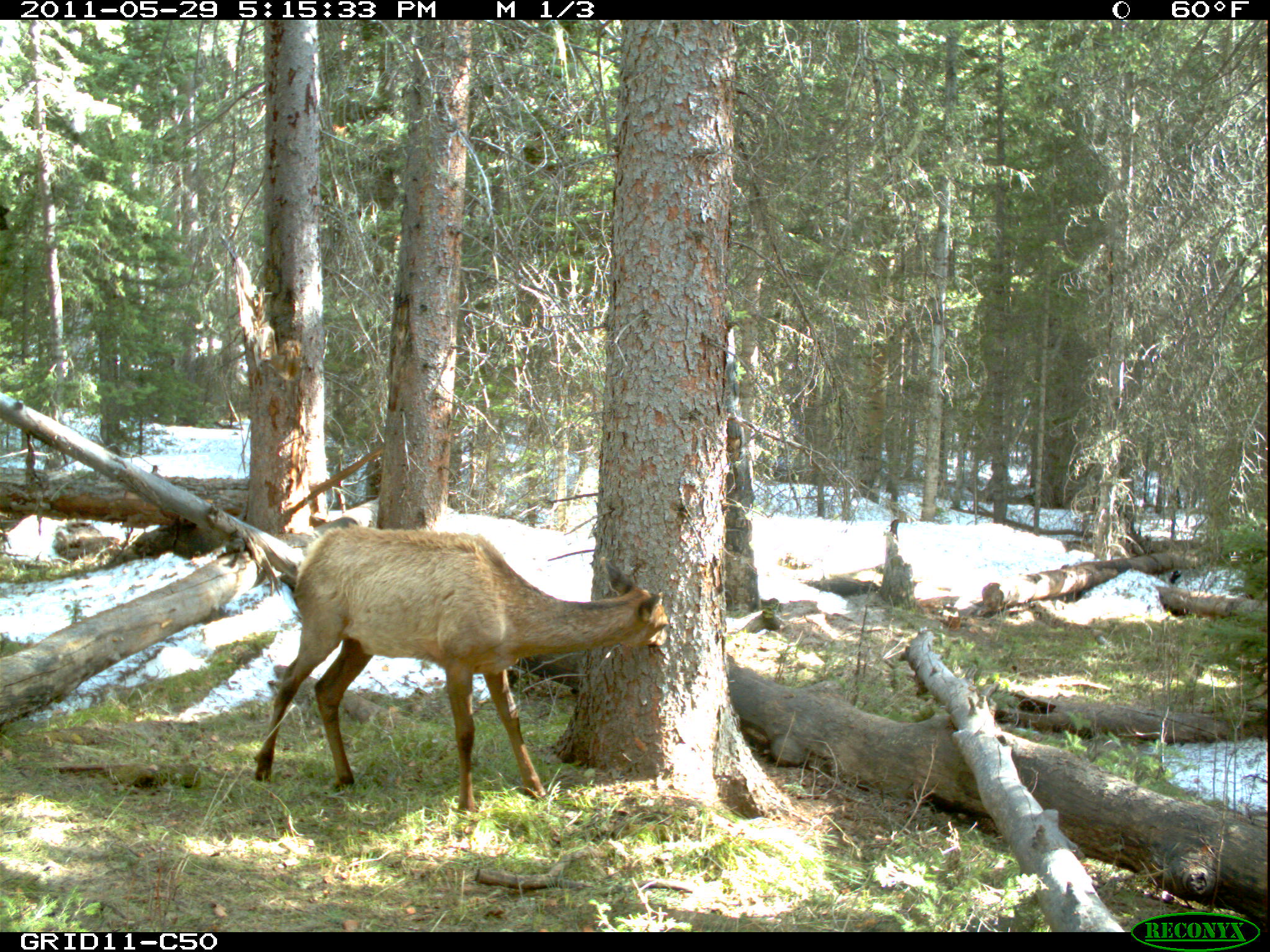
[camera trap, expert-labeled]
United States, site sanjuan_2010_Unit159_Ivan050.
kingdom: Animalia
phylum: Chordata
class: Mammalia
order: Artiodactyla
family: Cervidae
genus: Cervus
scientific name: Cervus elaphus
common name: red deer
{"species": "Cervus elaphus (red deer)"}